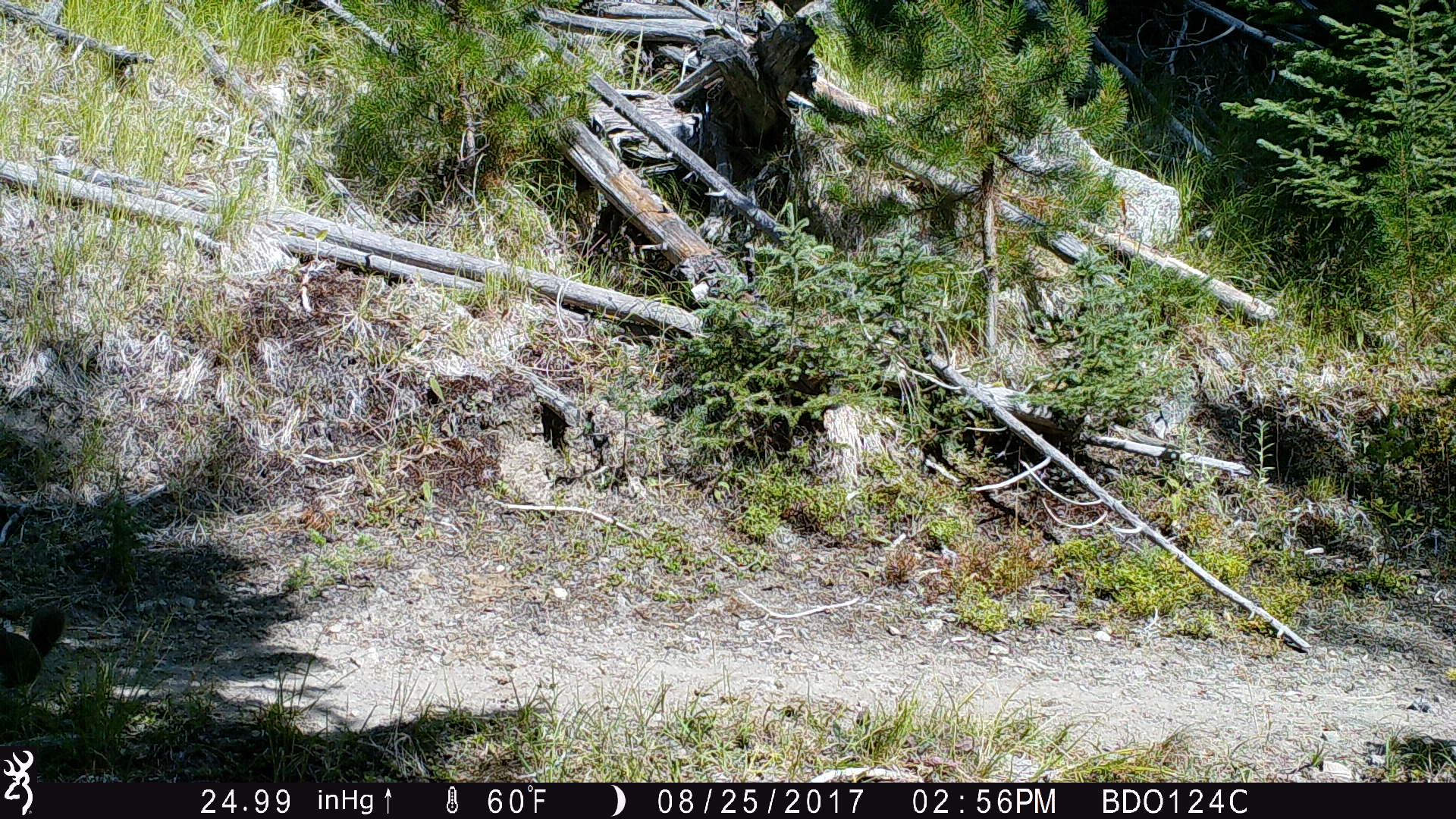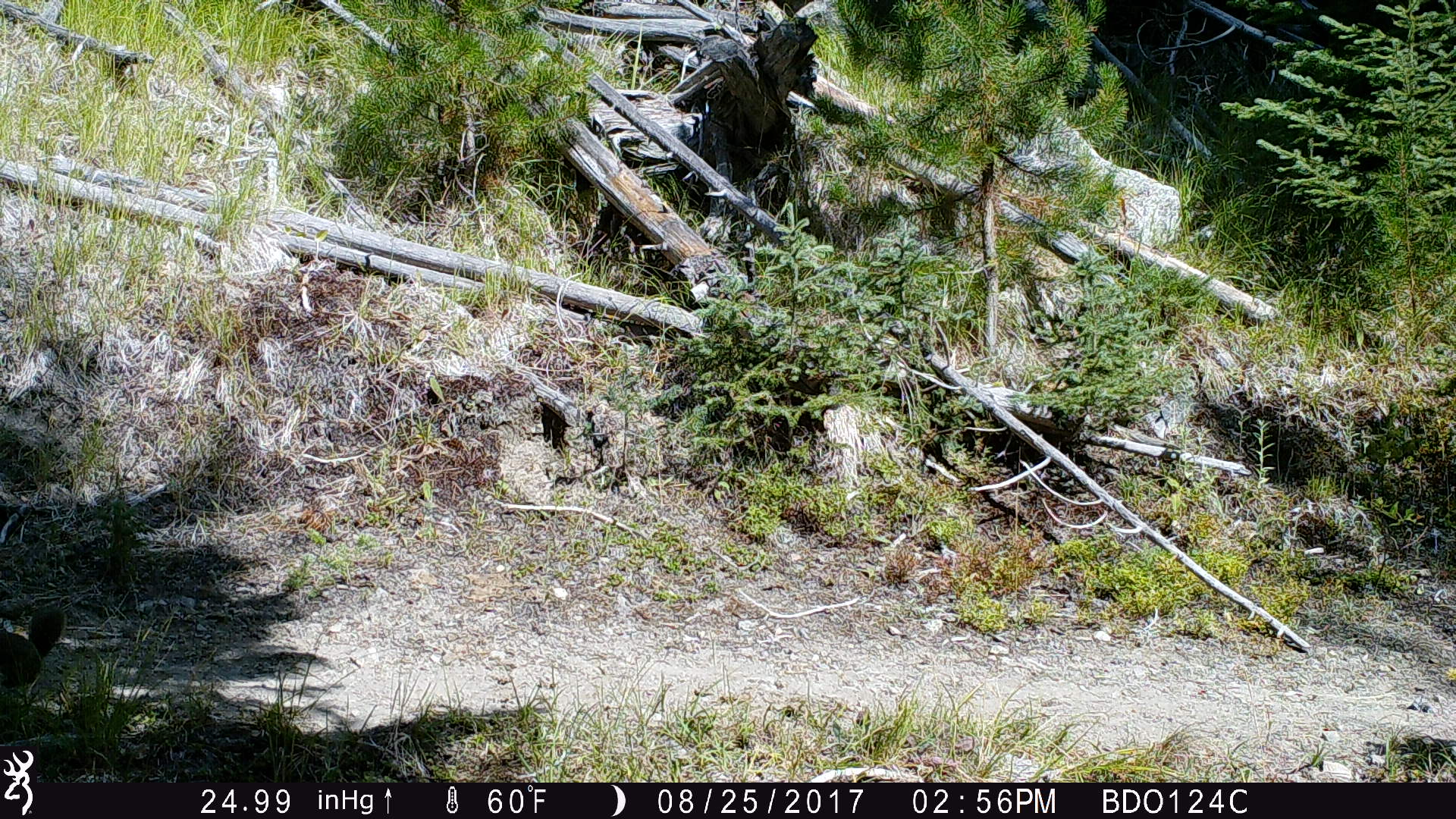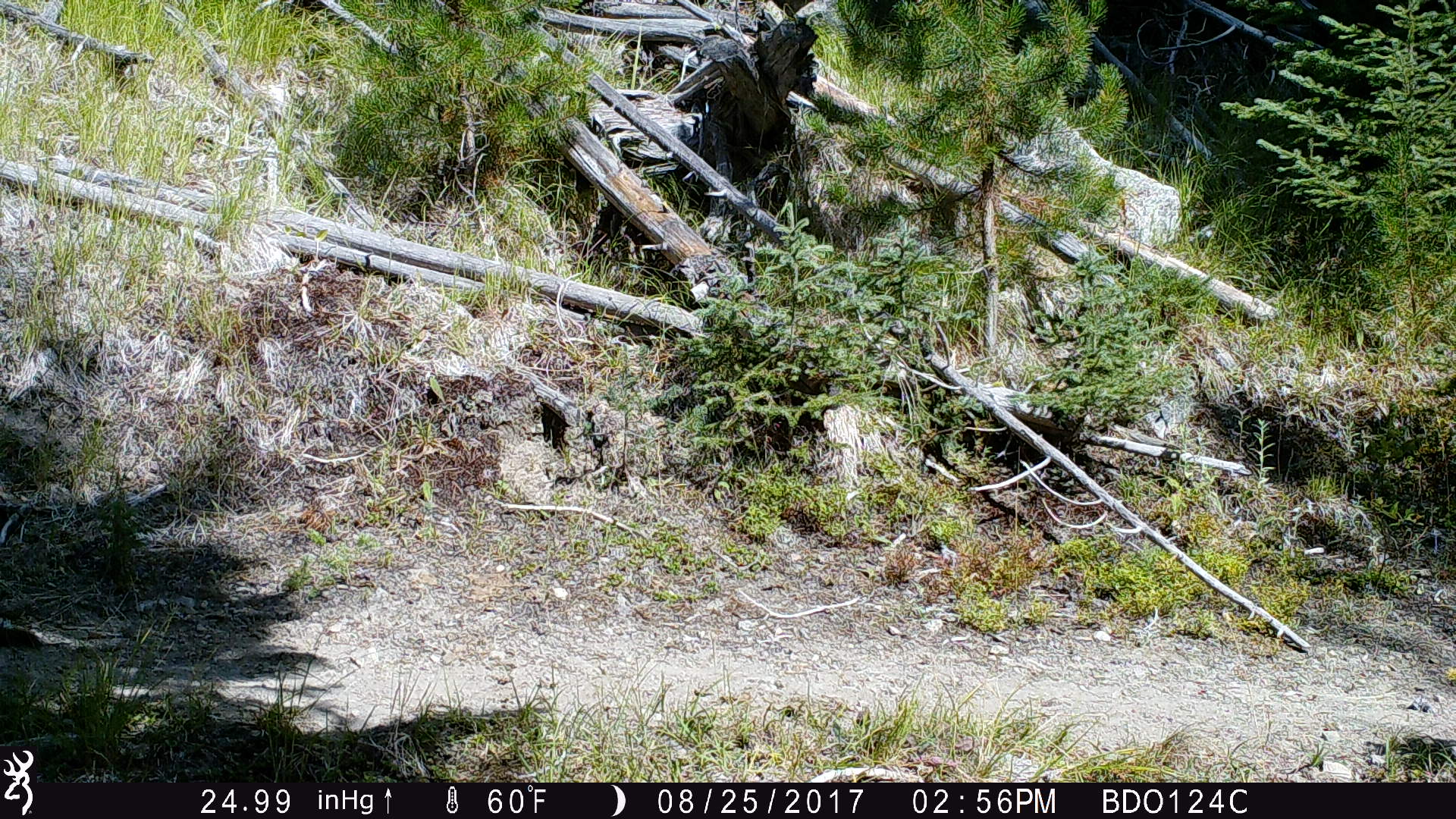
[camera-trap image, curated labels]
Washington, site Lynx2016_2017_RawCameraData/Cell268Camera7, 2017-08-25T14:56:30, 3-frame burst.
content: unidentified animal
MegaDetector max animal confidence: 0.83